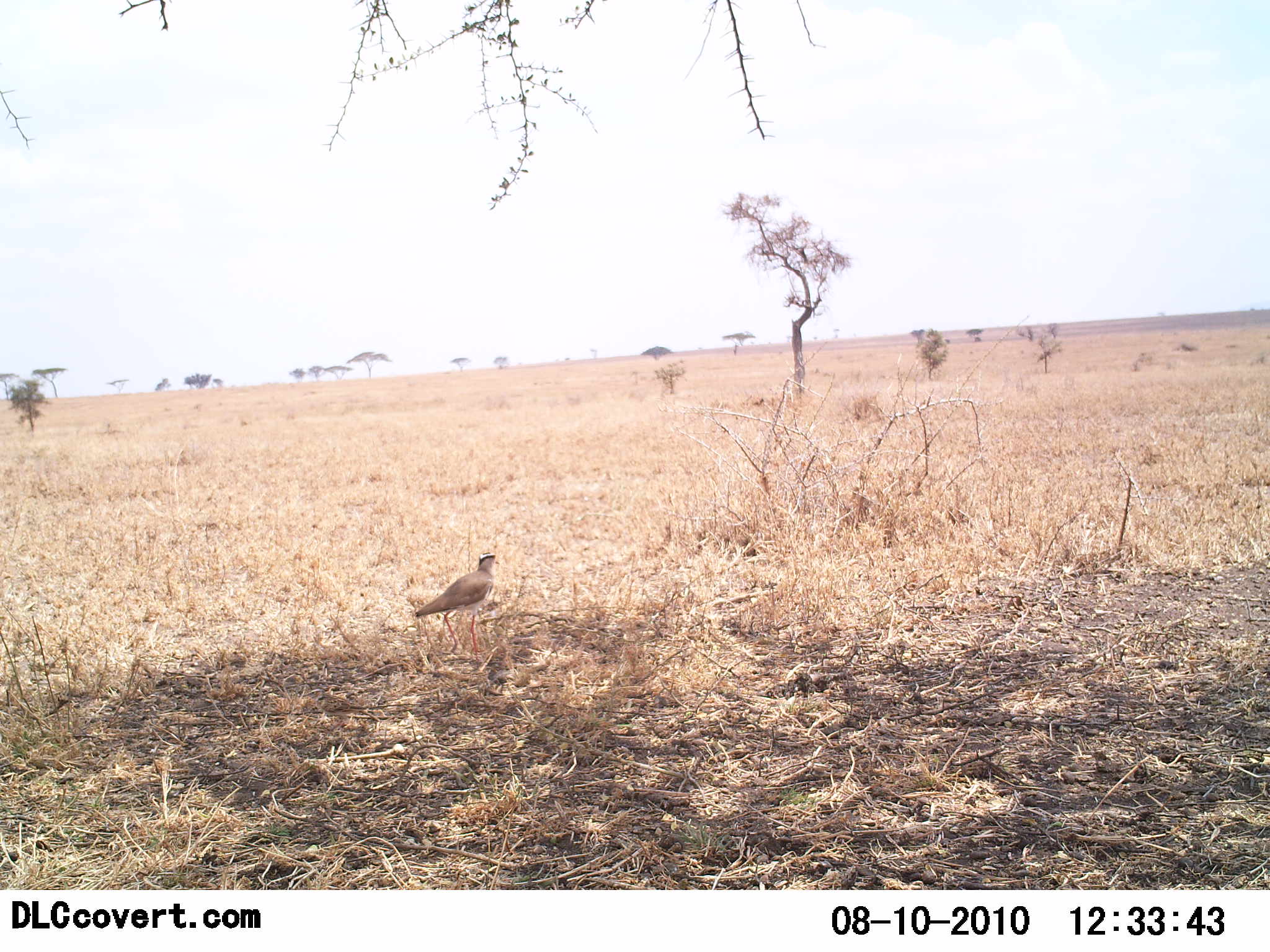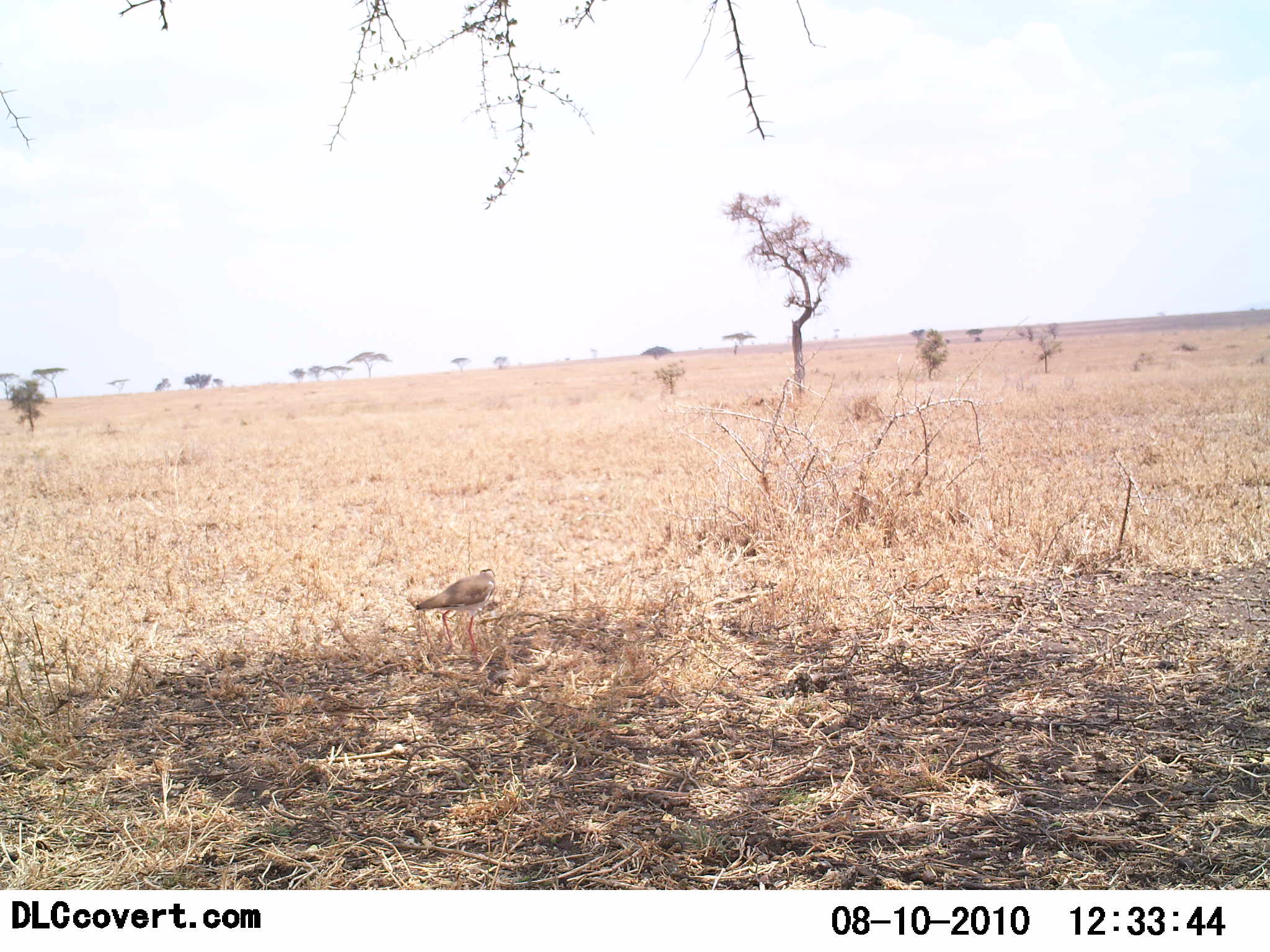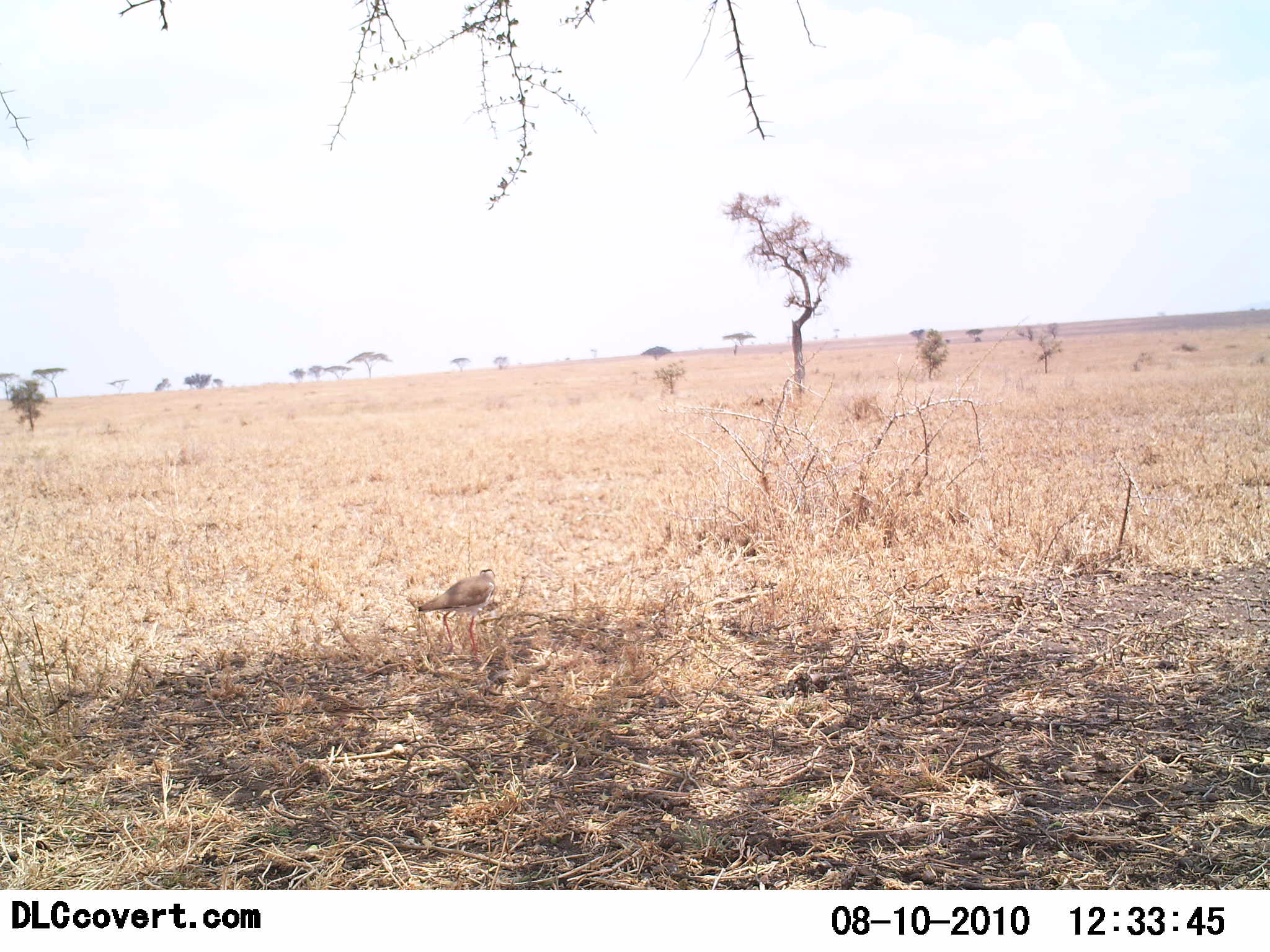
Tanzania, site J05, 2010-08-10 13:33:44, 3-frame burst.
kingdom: Animalia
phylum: Chordata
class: Aves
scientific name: Aves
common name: bird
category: otherbird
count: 1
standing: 75%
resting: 5%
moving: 5%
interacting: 5%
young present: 0%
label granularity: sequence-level